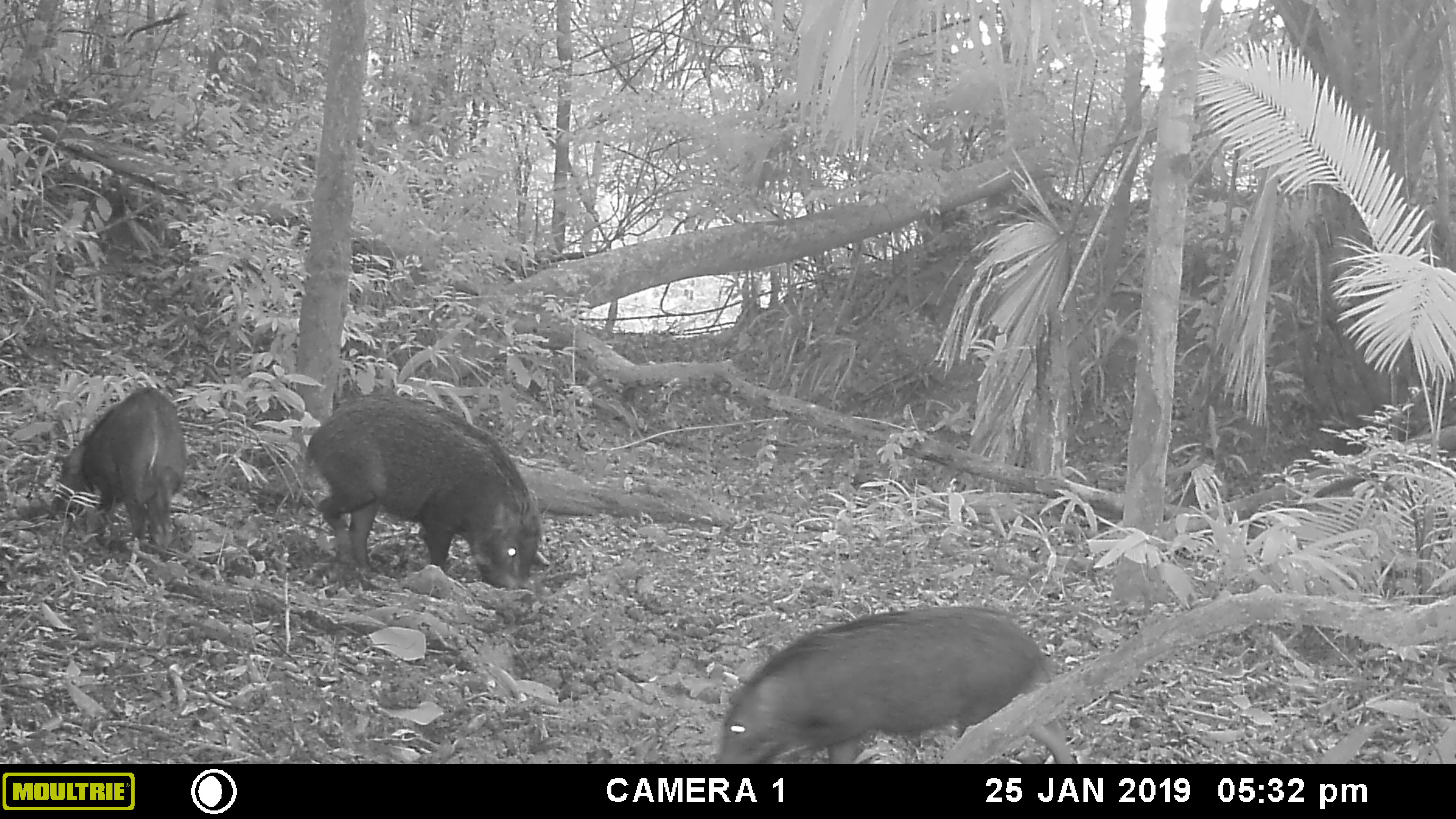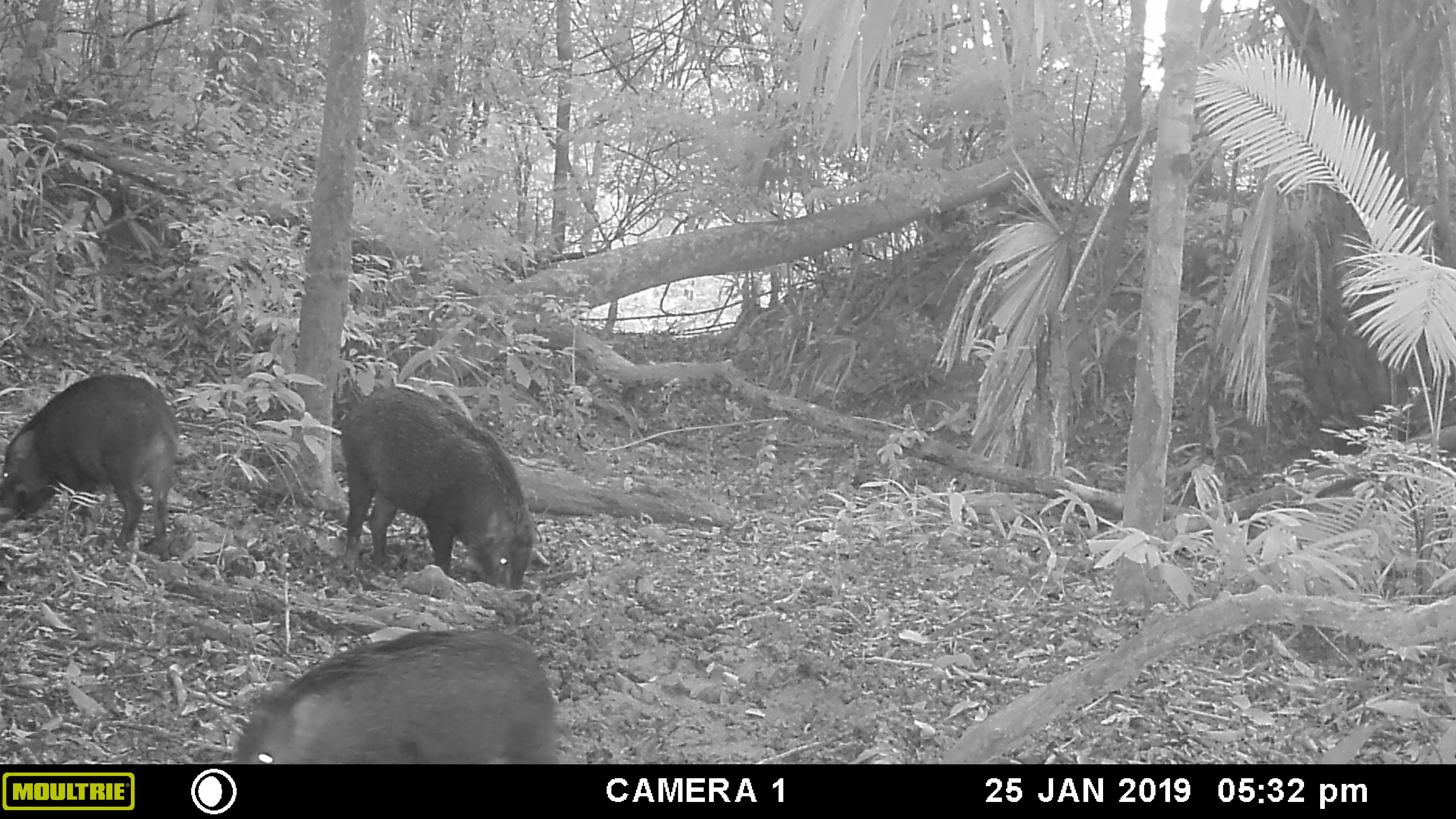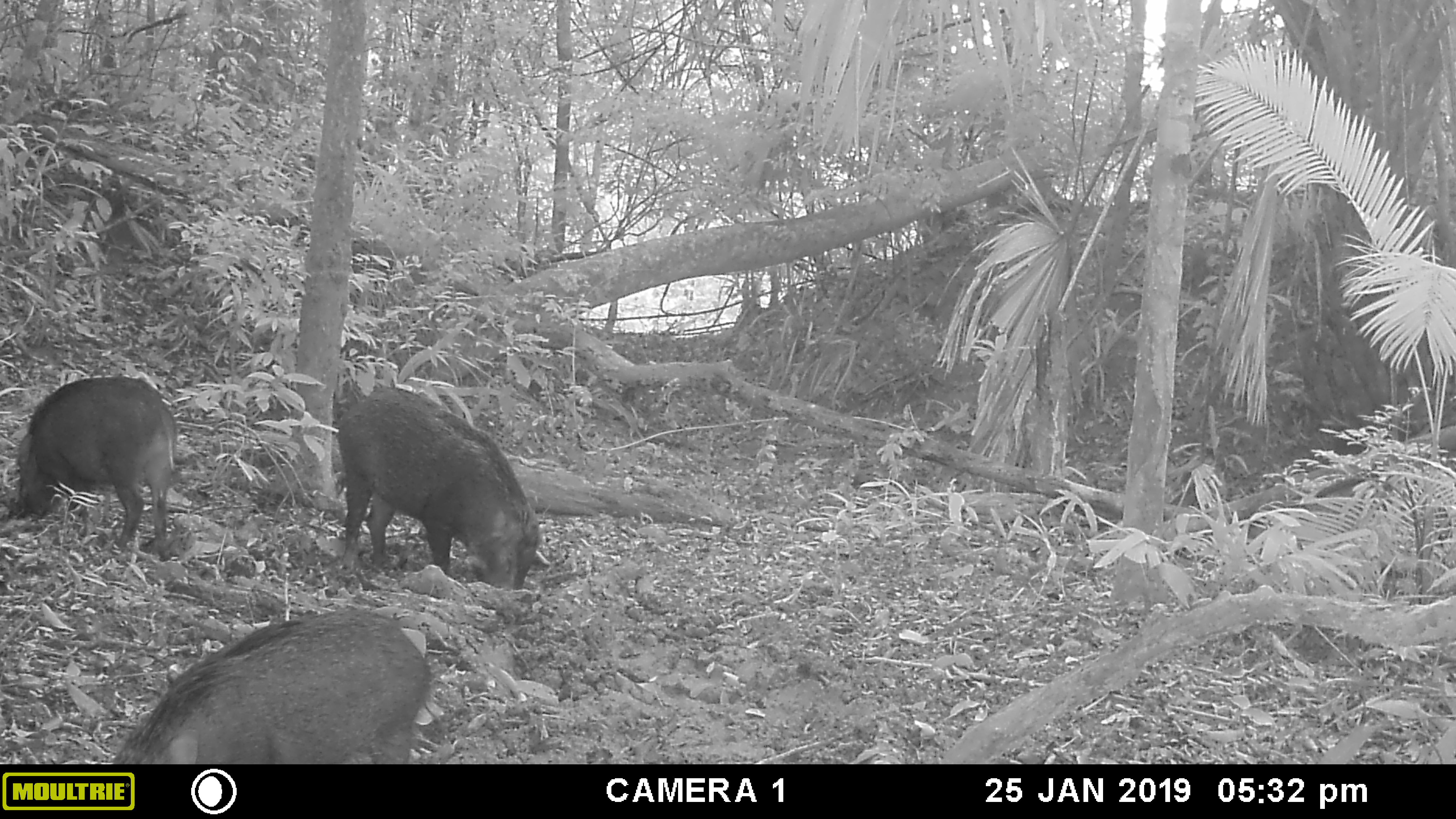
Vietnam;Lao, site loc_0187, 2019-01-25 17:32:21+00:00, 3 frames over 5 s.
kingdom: Animalia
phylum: Chordata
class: Mammalia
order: Artiodactyla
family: Suidae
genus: Sus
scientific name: Sus scrofa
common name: eurasian wild pig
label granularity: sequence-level